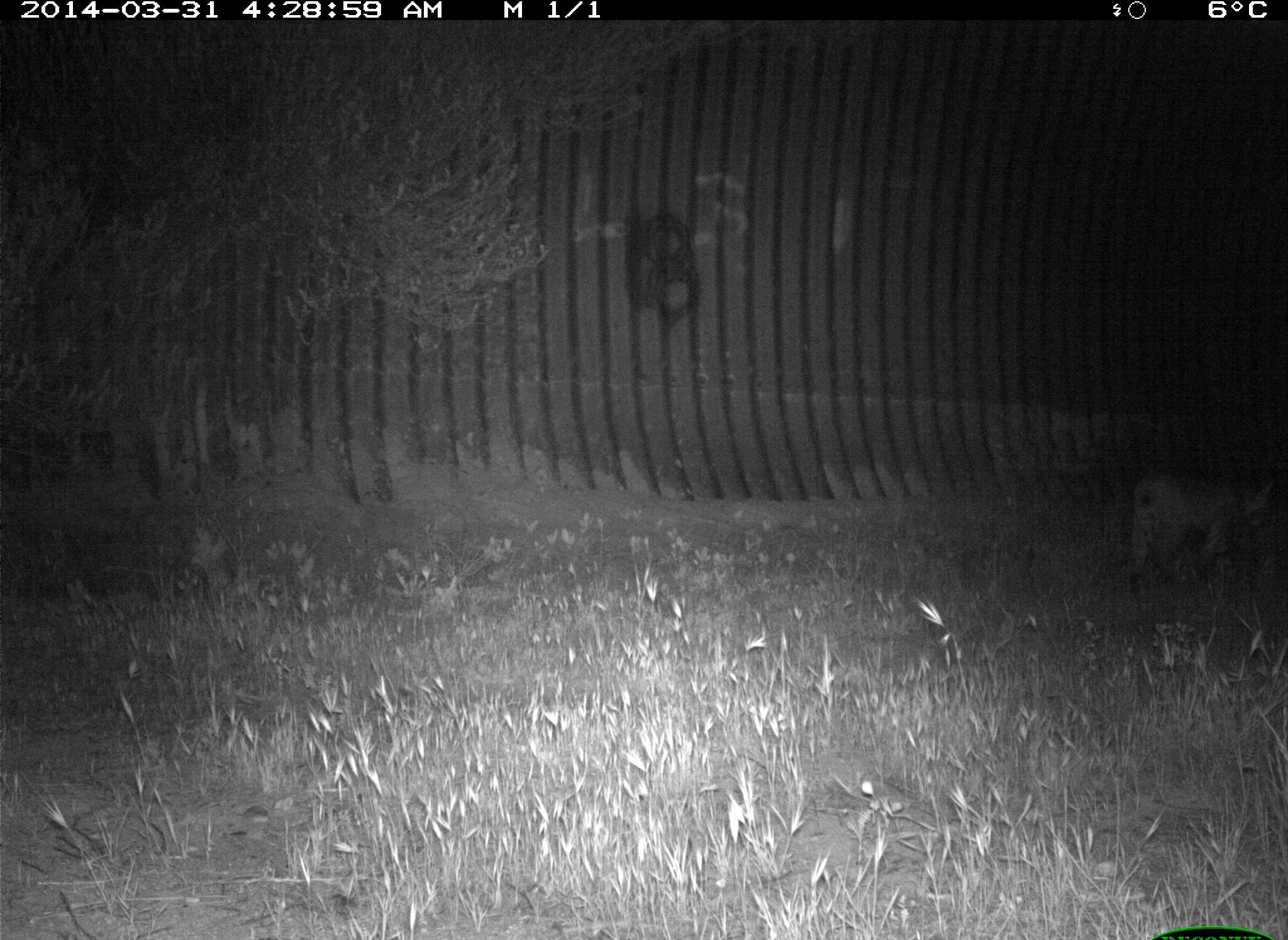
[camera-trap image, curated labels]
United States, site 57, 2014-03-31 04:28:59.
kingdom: Animalia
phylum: Chordata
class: Mammalia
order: Carnivora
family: Felidae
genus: Lynx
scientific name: Lynx rufus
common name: bobcat